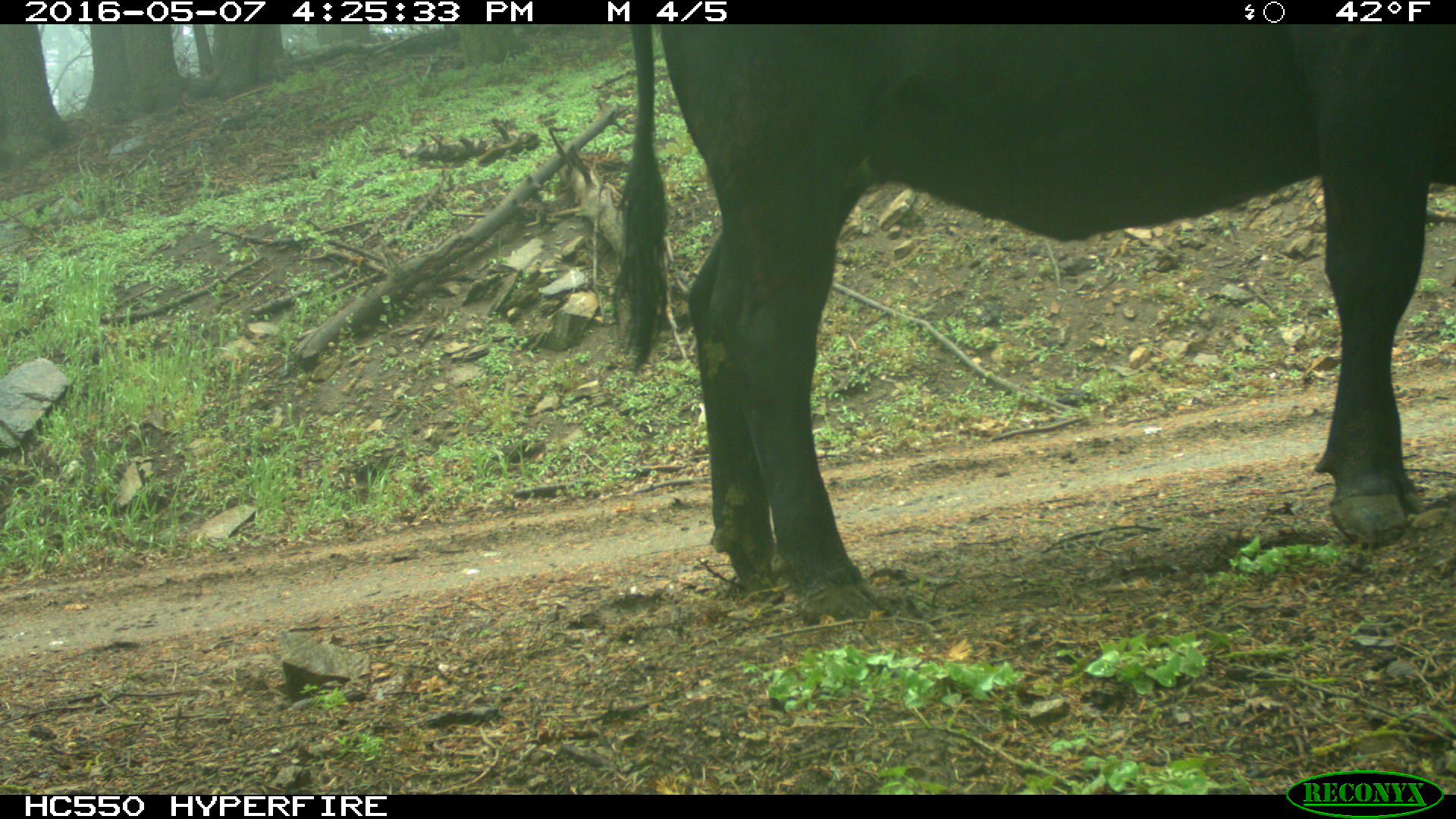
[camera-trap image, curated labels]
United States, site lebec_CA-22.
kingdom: Animalia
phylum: Chordata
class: Mammalia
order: Artiodactyla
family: Bovidae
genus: Bos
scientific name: Bos taurus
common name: domestic cow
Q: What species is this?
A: Bos taurus (domestic cow).